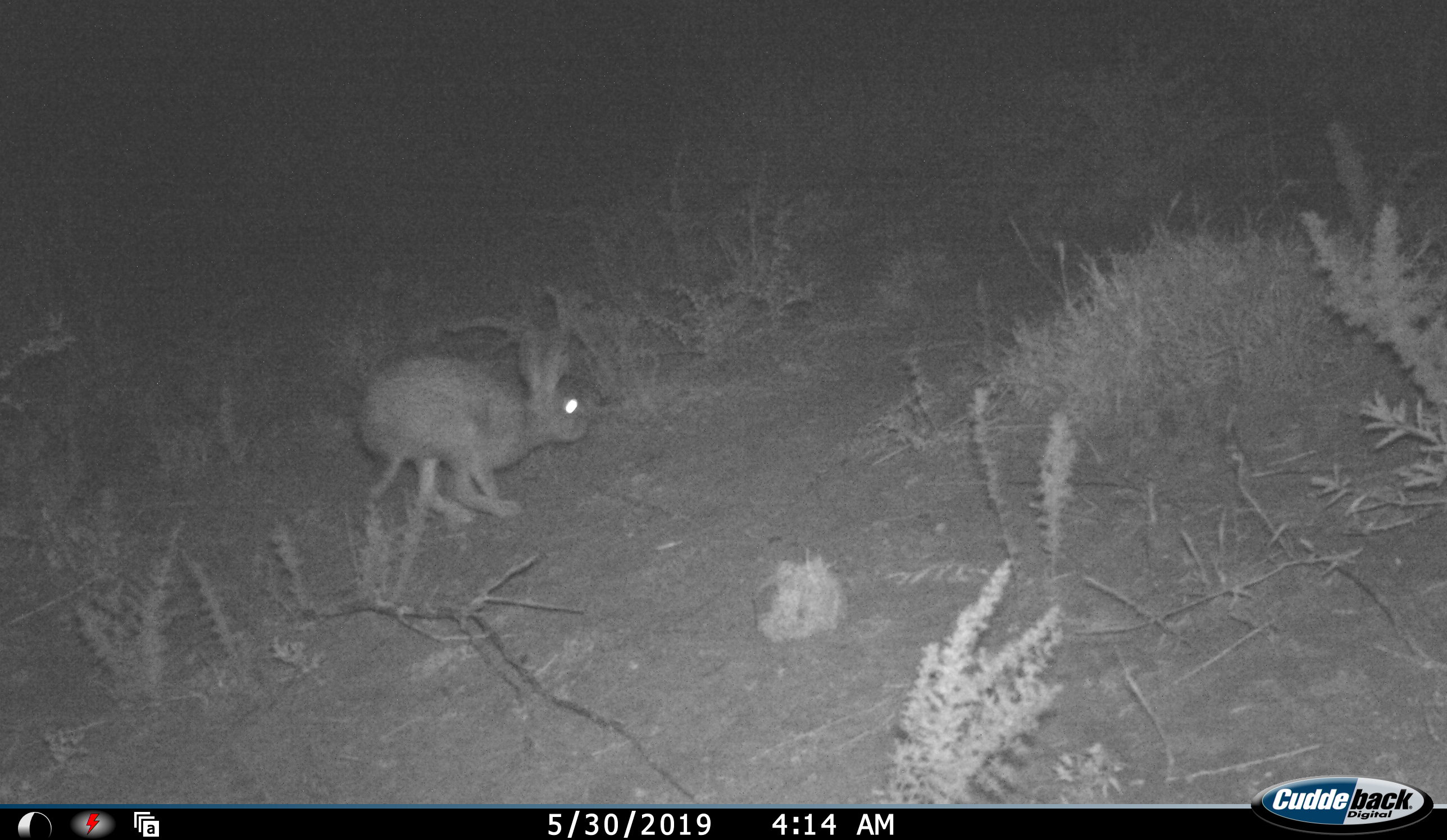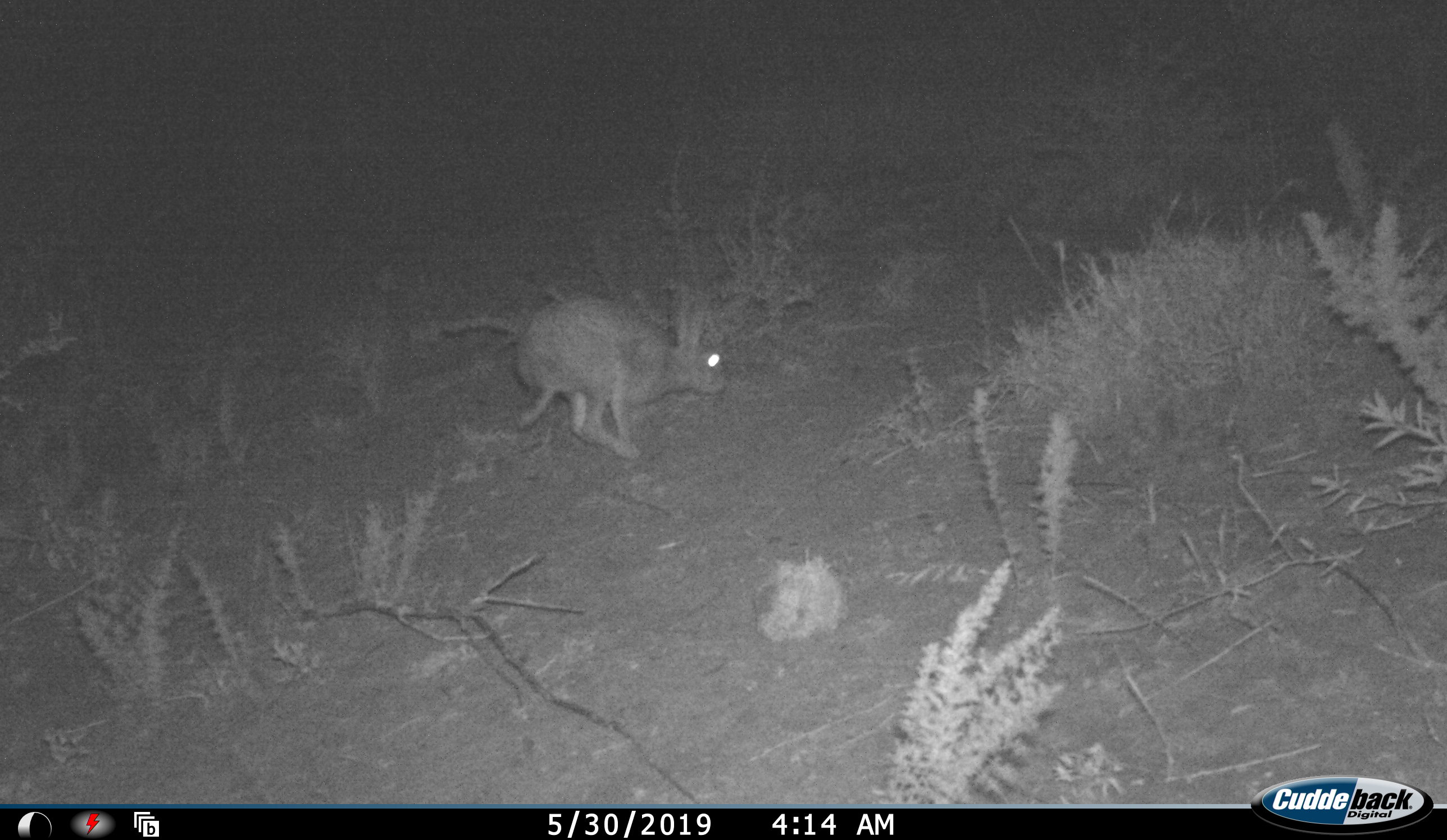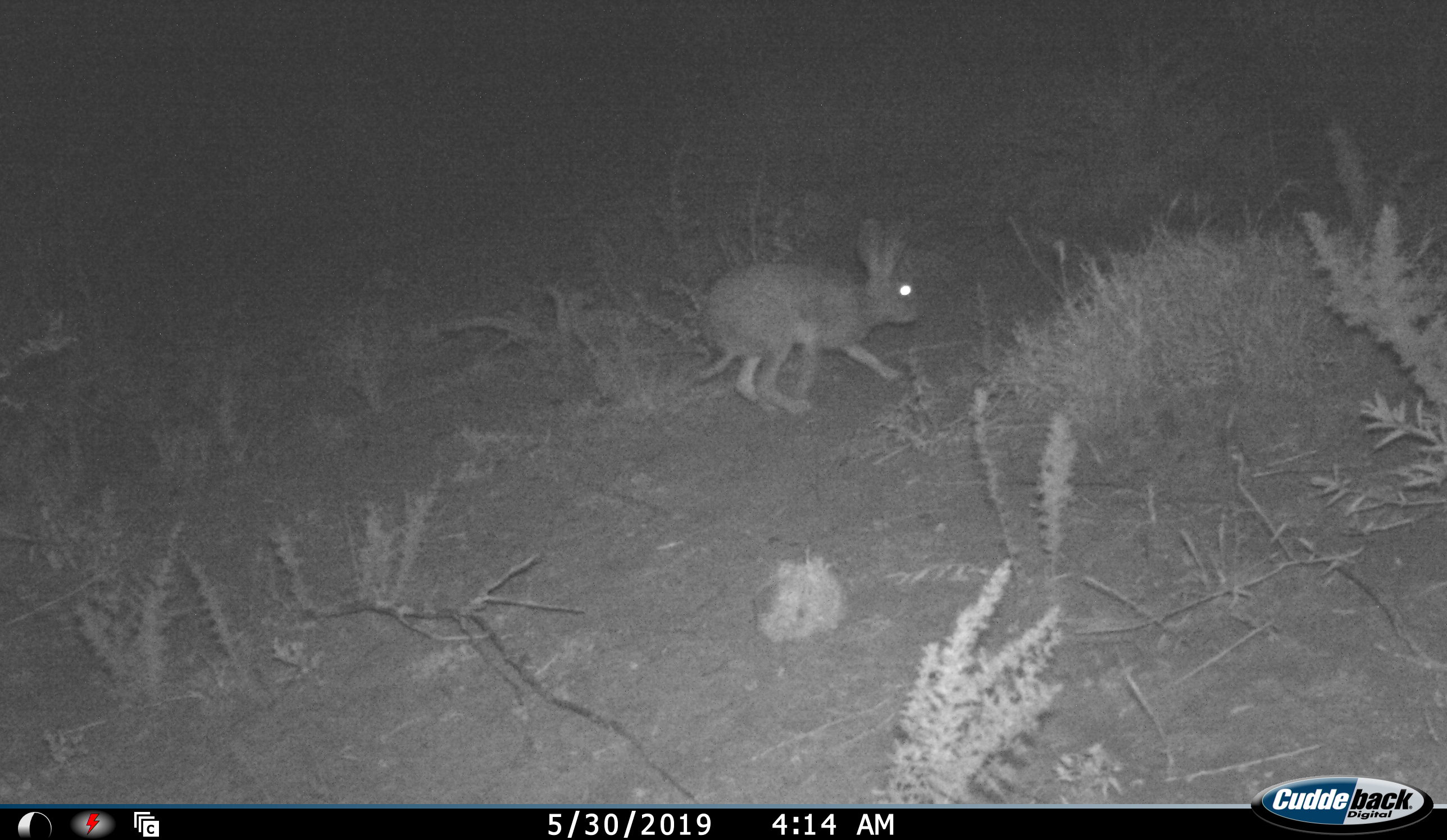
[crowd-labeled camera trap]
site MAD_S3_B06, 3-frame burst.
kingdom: Animalia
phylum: Chordata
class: Mammalia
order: Rodentia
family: Pedetidae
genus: Pedetes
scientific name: Pedetes capensis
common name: springhare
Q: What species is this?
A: Springhare (Pedetes capensis).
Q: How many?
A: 1.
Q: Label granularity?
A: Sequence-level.